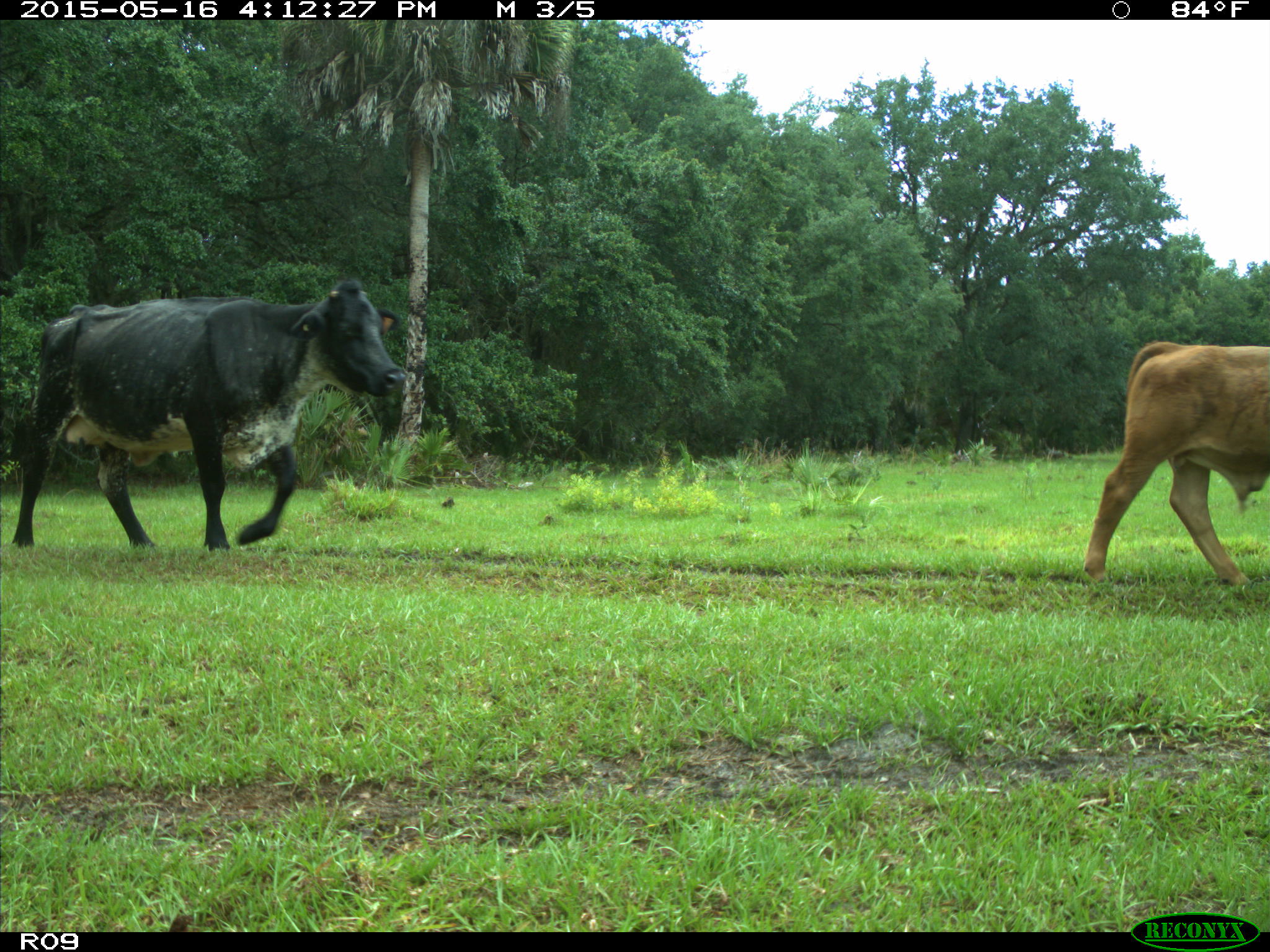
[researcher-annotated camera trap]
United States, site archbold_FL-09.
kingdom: Animalia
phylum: Chordata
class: Mammalia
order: Artiodactyla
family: Bovidae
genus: Bos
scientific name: Bos taurus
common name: domestic cow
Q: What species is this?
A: Bos taurus (domestic cow).